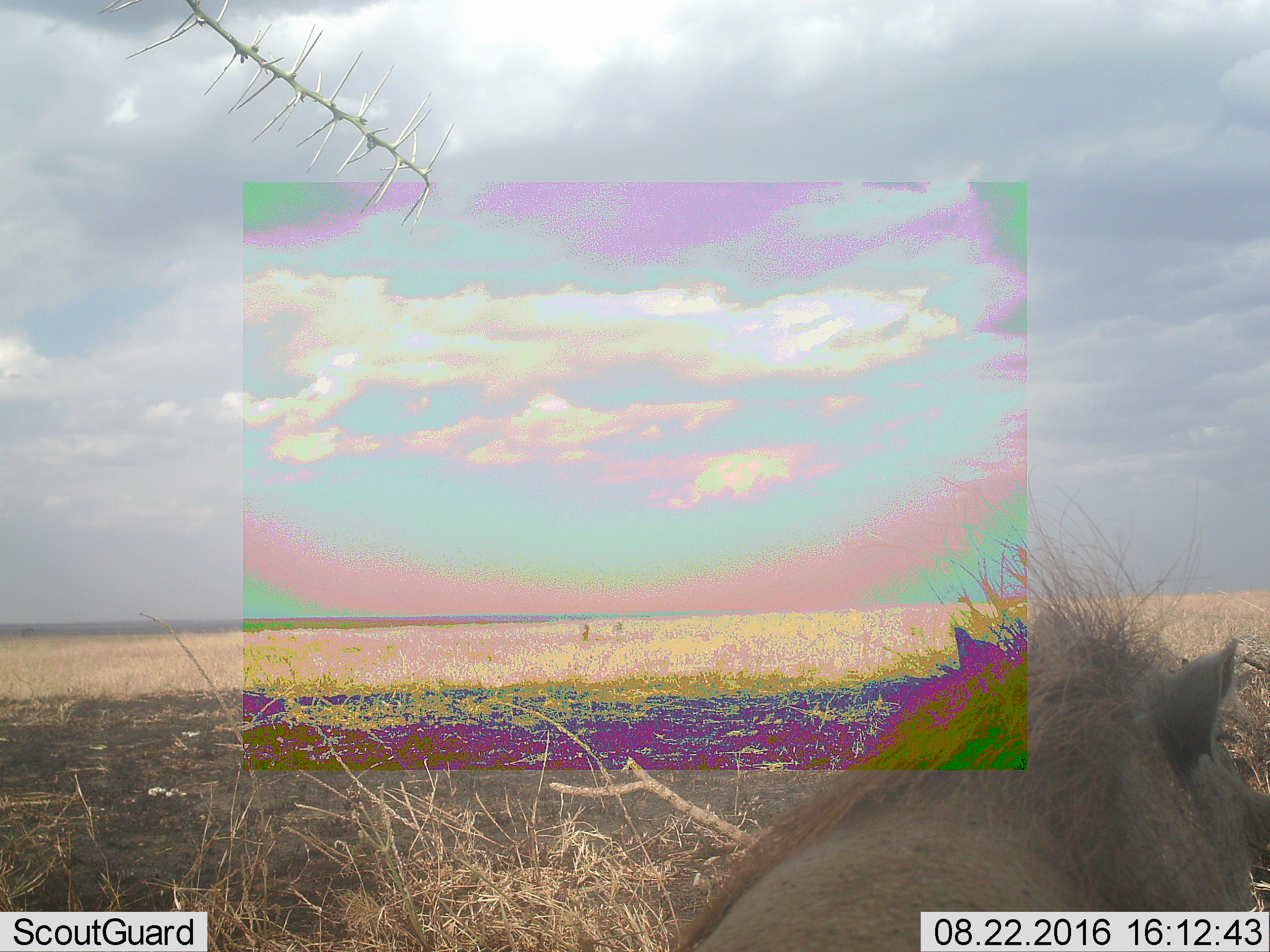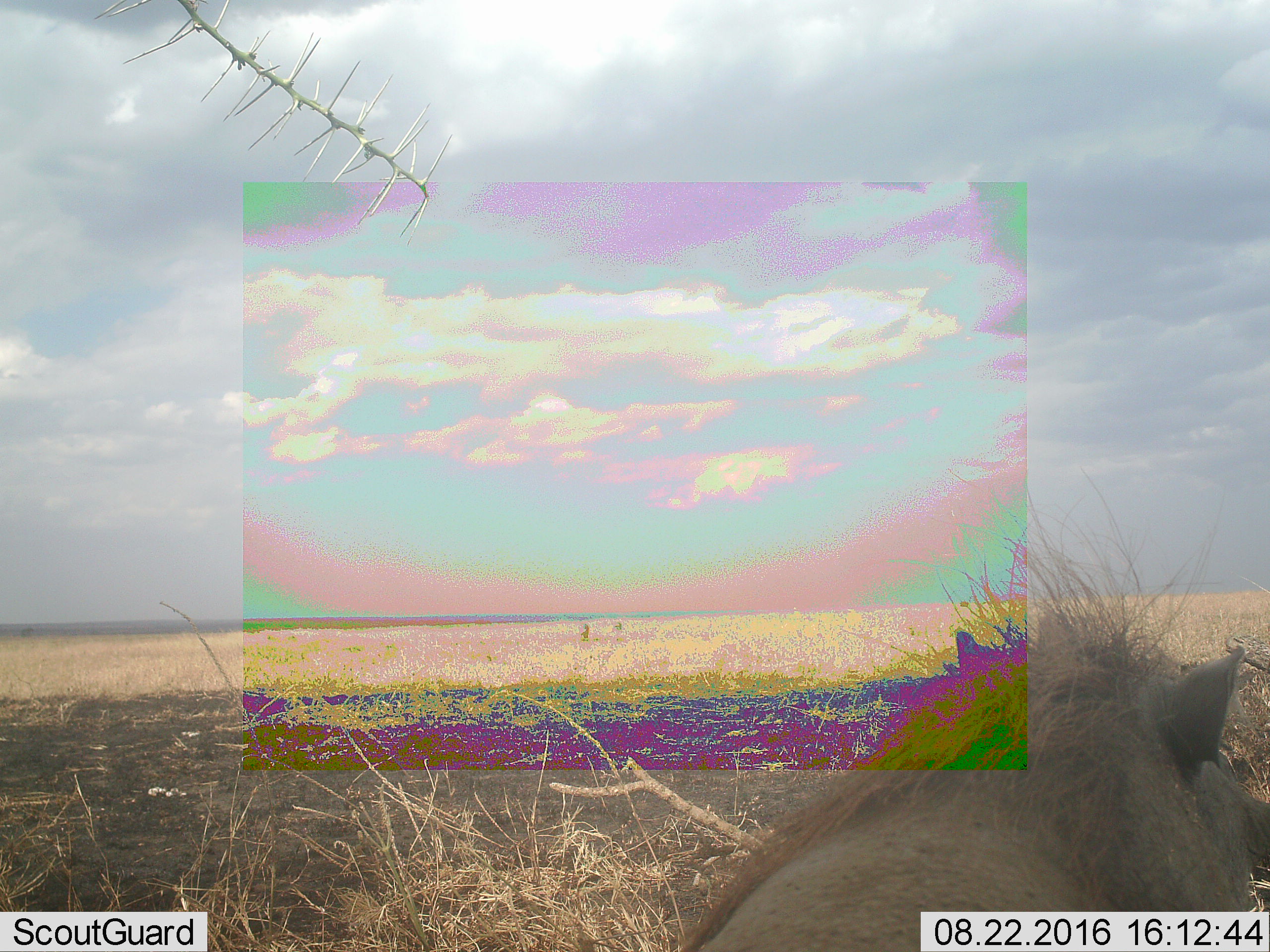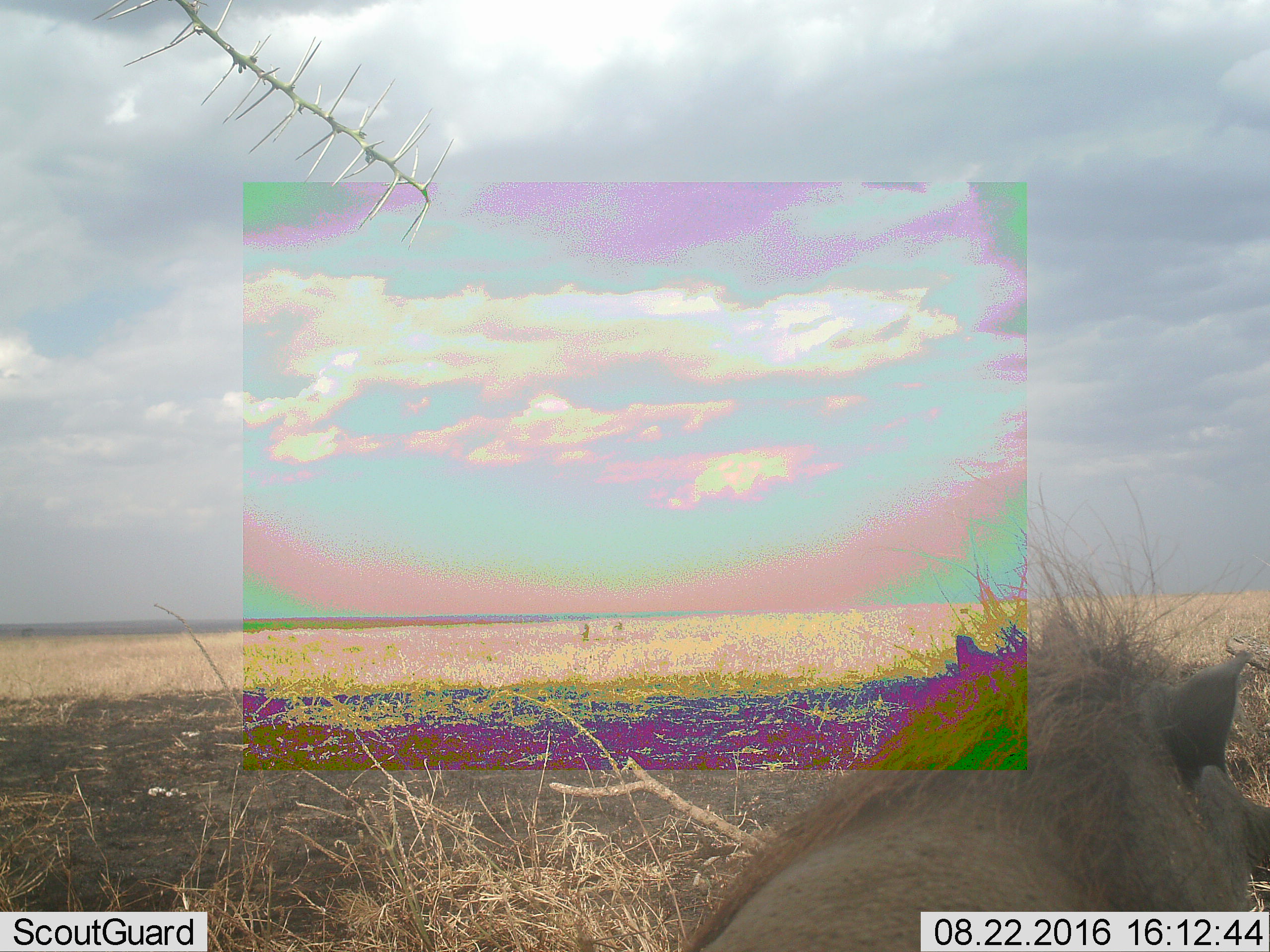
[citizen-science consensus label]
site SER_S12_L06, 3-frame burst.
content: unidentified animal